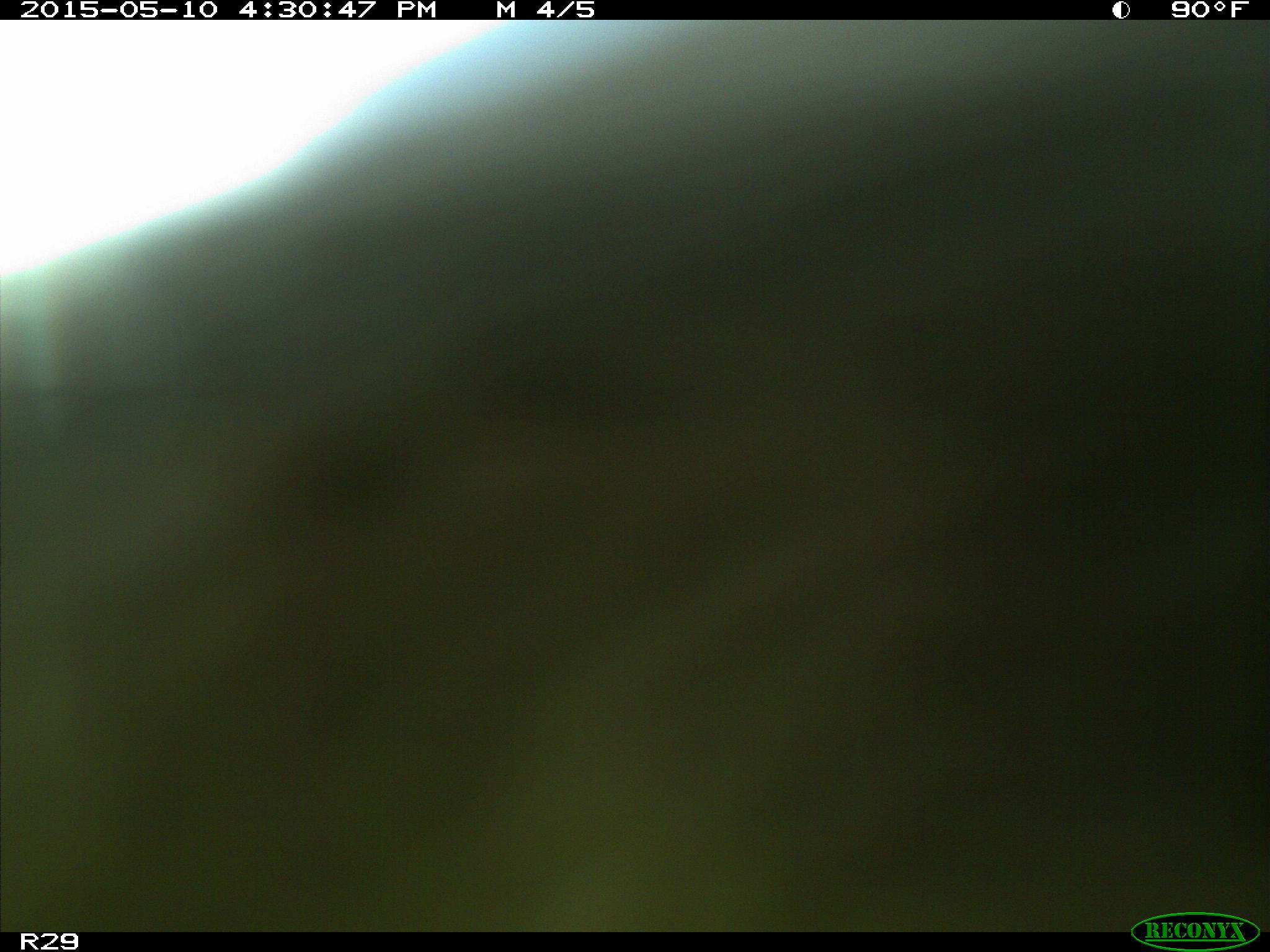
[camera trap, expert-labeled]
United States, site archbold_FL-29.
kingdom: Animalia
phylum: Chordata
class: Mammalia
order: Artiodactyla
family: Bovidae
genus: Bos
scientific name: Bos taurus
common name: domestic cow